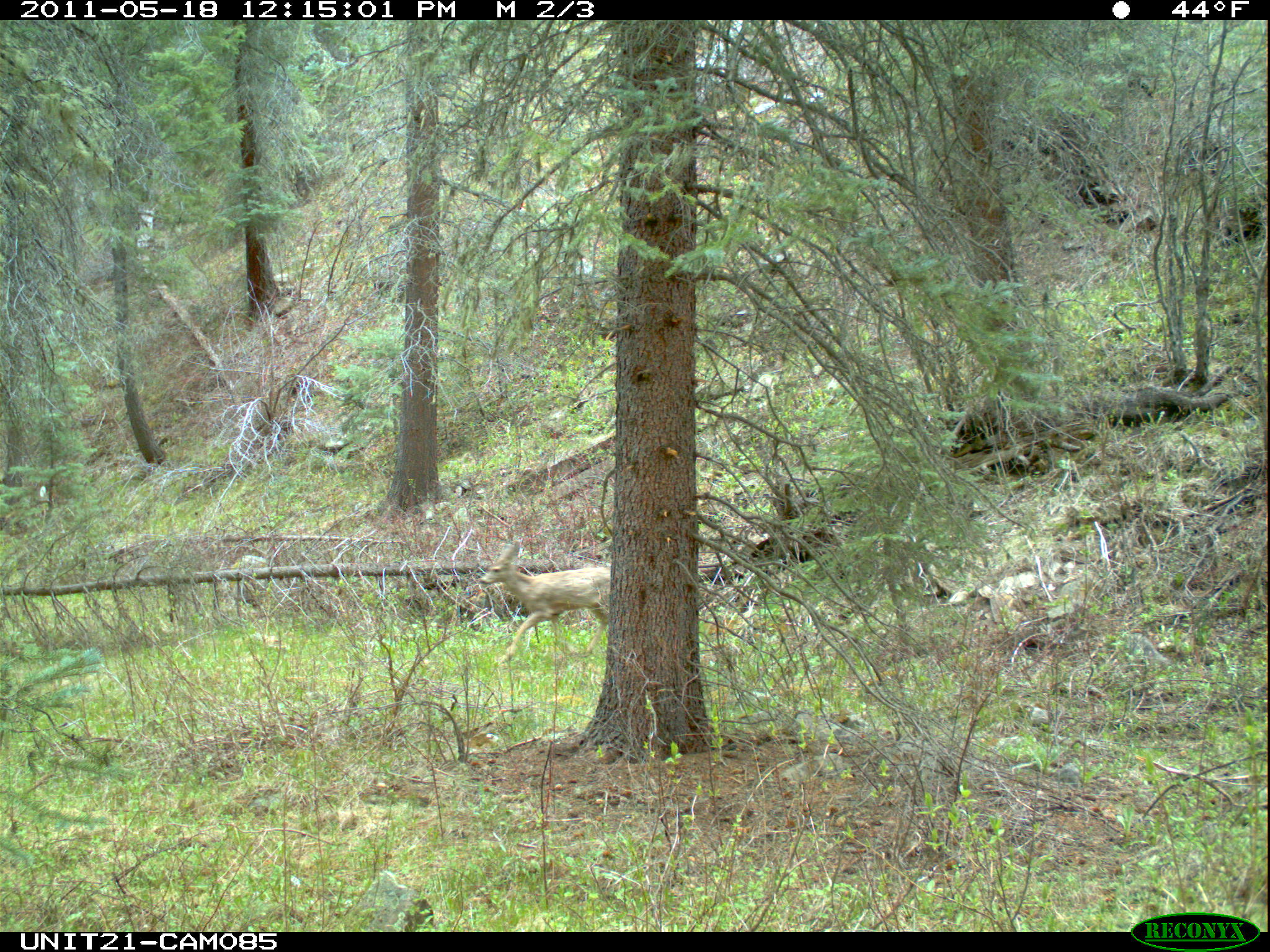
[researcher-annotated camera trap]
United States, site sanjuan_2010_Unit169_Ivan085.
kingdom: Animalia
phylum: Chordata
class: Mammalia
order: Artiodactyla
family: Cervidae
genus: Odocoileus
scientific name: Odocoileus hemionus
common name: mule deer